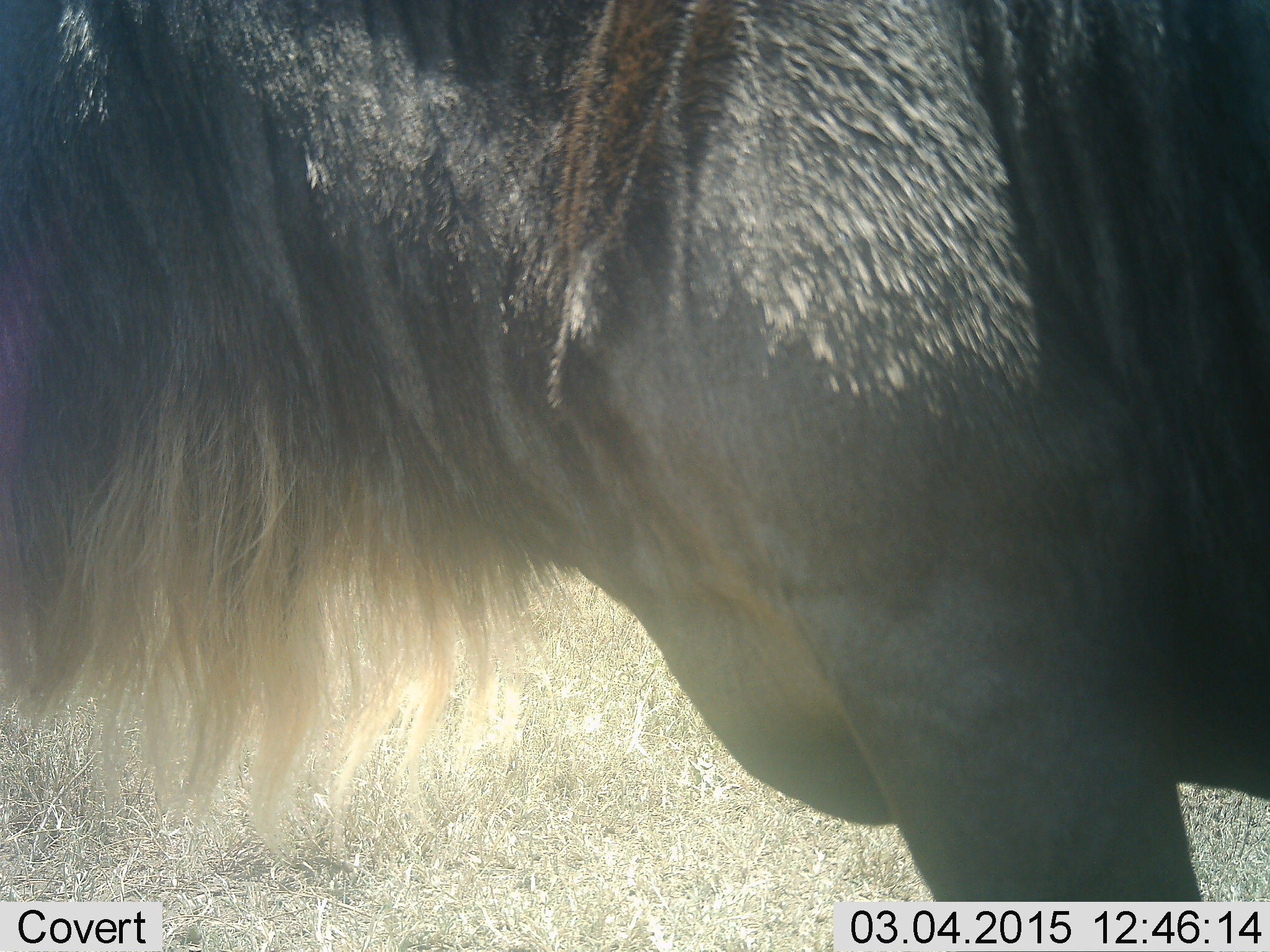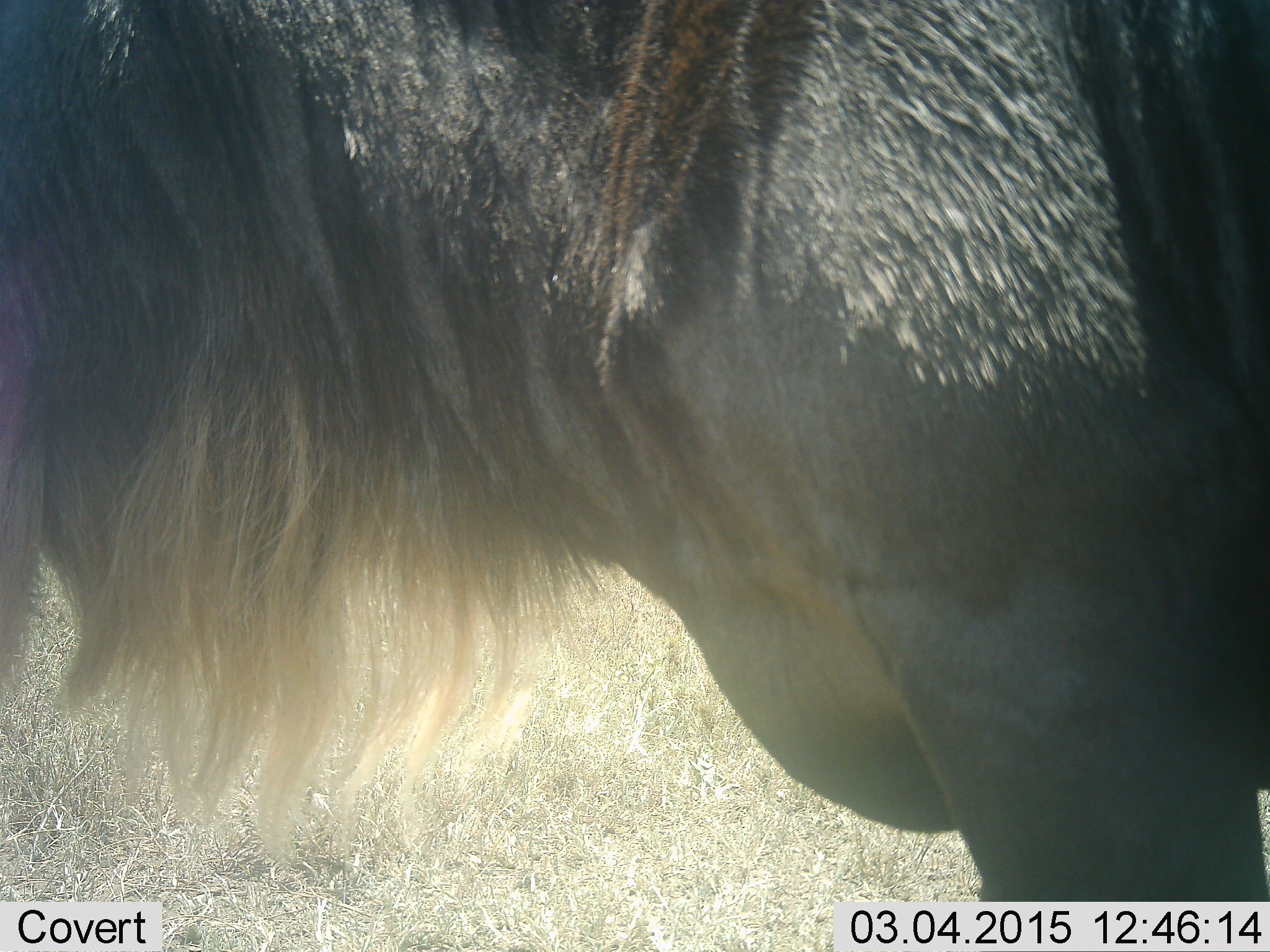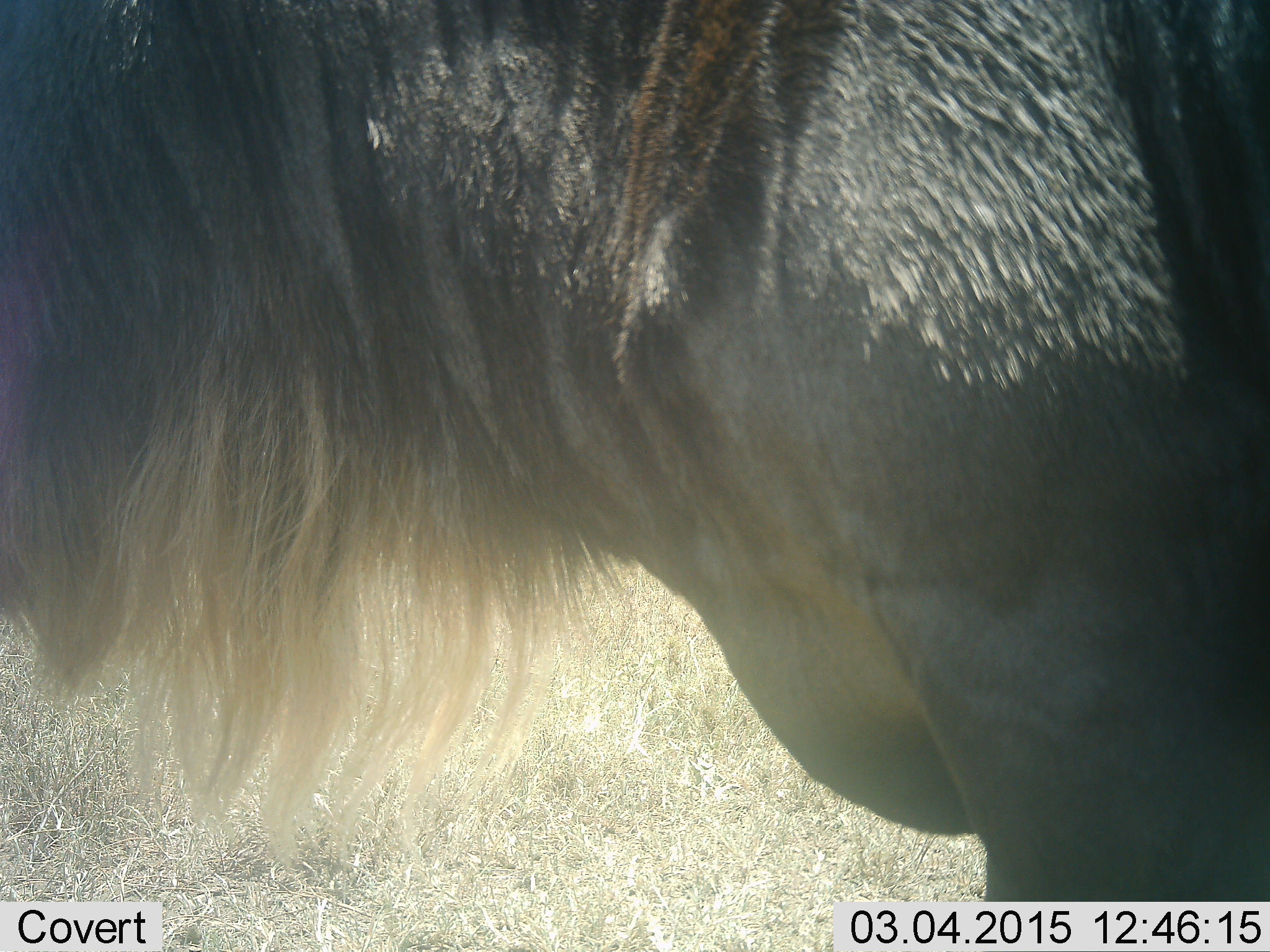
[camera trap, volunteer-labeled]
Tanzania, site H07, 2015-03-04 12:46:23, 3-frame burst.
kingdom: Animalia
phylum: Chordata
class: Mammalia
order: Artiodactyla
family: Bovidae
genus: Connochaetes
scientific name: Connochaetes taurinus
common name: blue wildebeest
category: wildebeest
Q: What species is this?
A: Wildebeest (blue wildebeest) (Connochaetes taurinus).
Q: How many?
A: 1.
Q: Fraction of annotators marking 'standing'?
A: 90%.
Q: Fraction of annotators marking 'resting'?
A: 0%.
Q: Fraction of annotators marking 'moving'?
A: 10%.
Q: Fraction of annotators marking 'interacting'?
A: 0%.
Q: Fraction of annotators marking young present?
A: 0%.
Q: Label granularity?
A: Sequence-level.